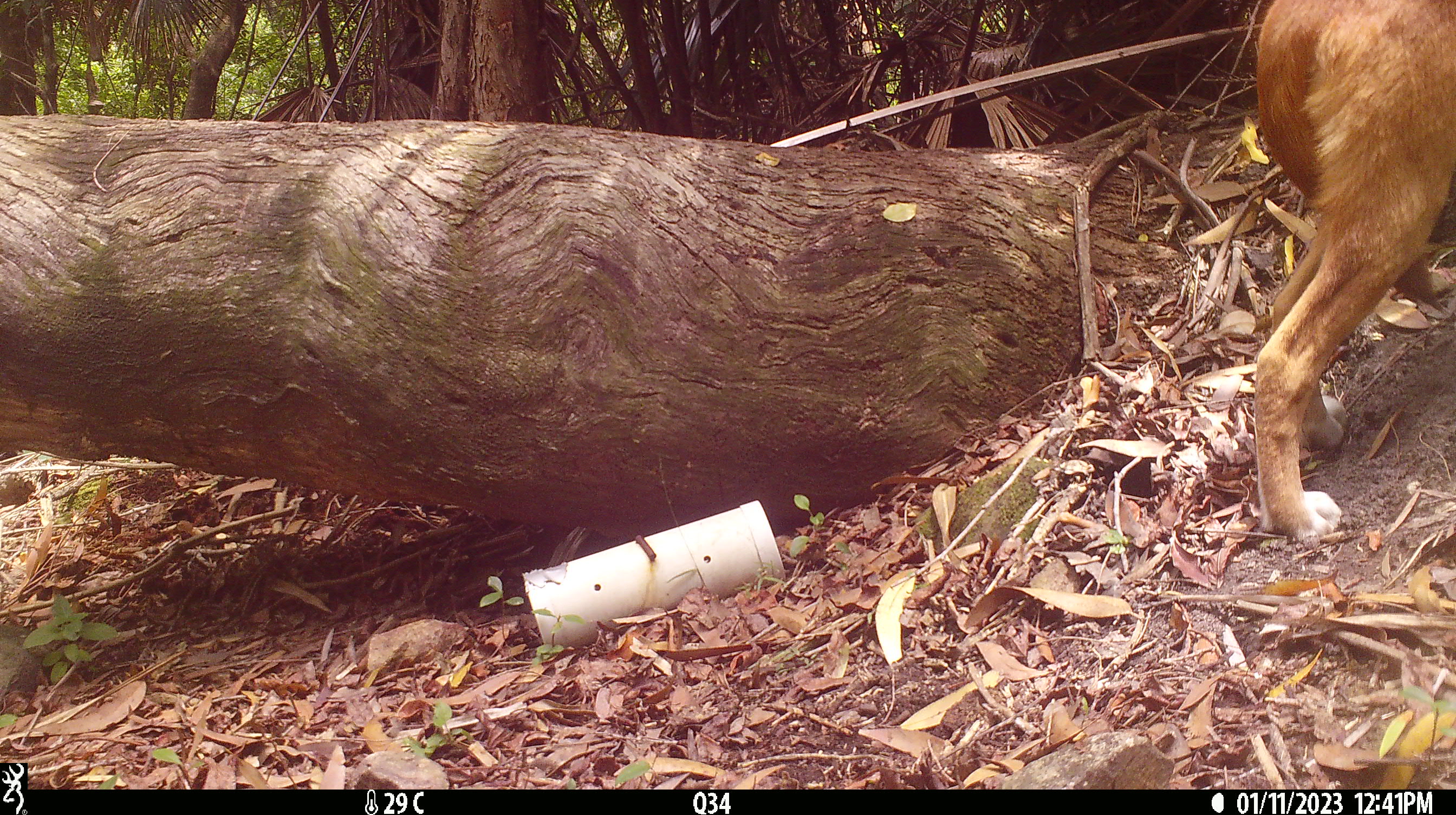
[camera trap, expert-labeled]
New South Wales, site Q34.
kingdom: Animalia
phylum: Chordata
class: Mammalia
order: Carnivora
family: Canidae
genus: Canis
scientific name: Canis familiaris dingo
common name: dingo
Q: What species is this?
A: Dingo (Canis familiaris dingo).